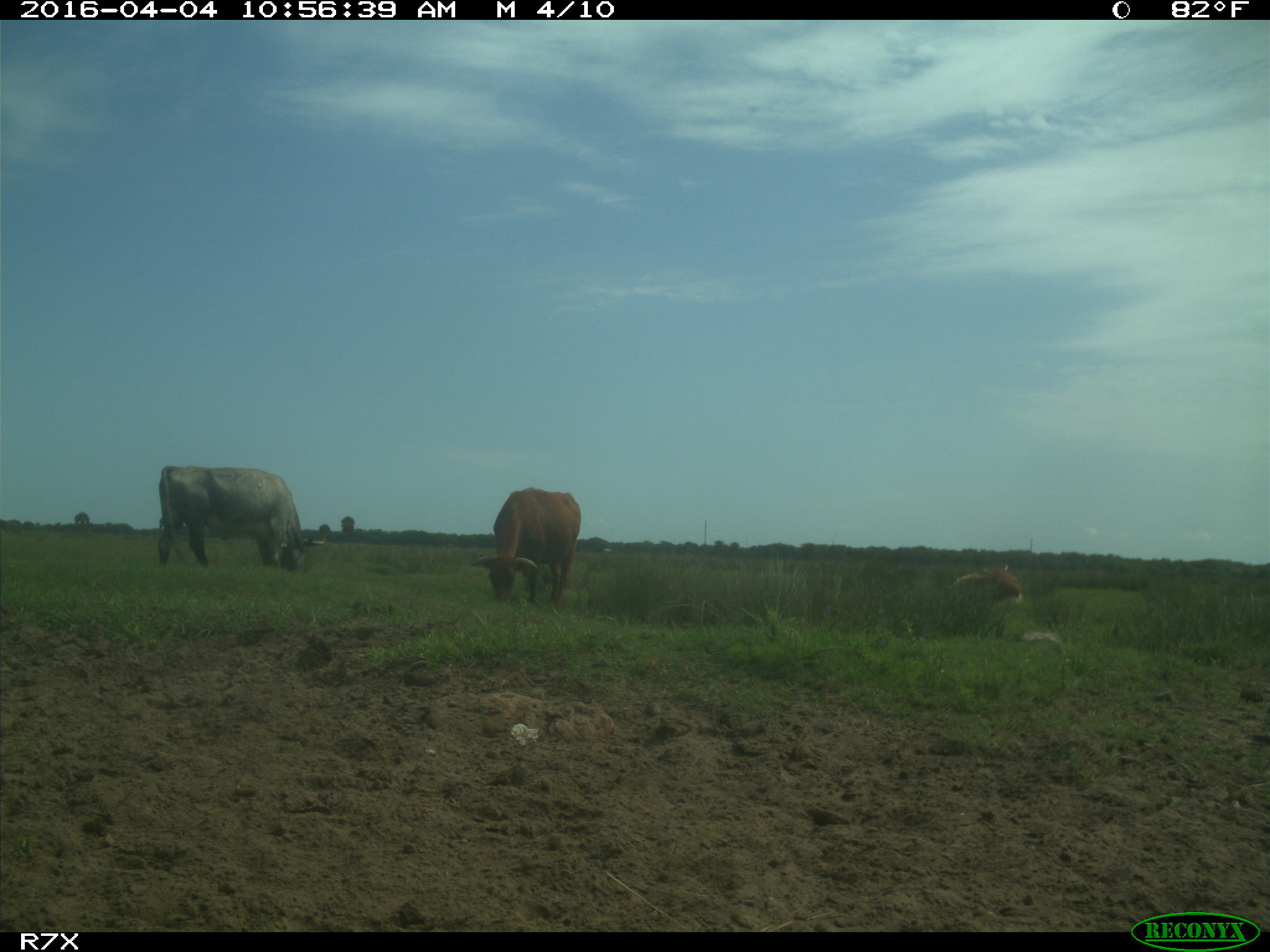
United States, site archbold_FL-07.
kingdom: Animalia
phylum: Chordata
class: Mammalia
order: Artiodactyla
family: Bovidae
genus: Bos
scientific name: Bos taurus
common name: domestic cow